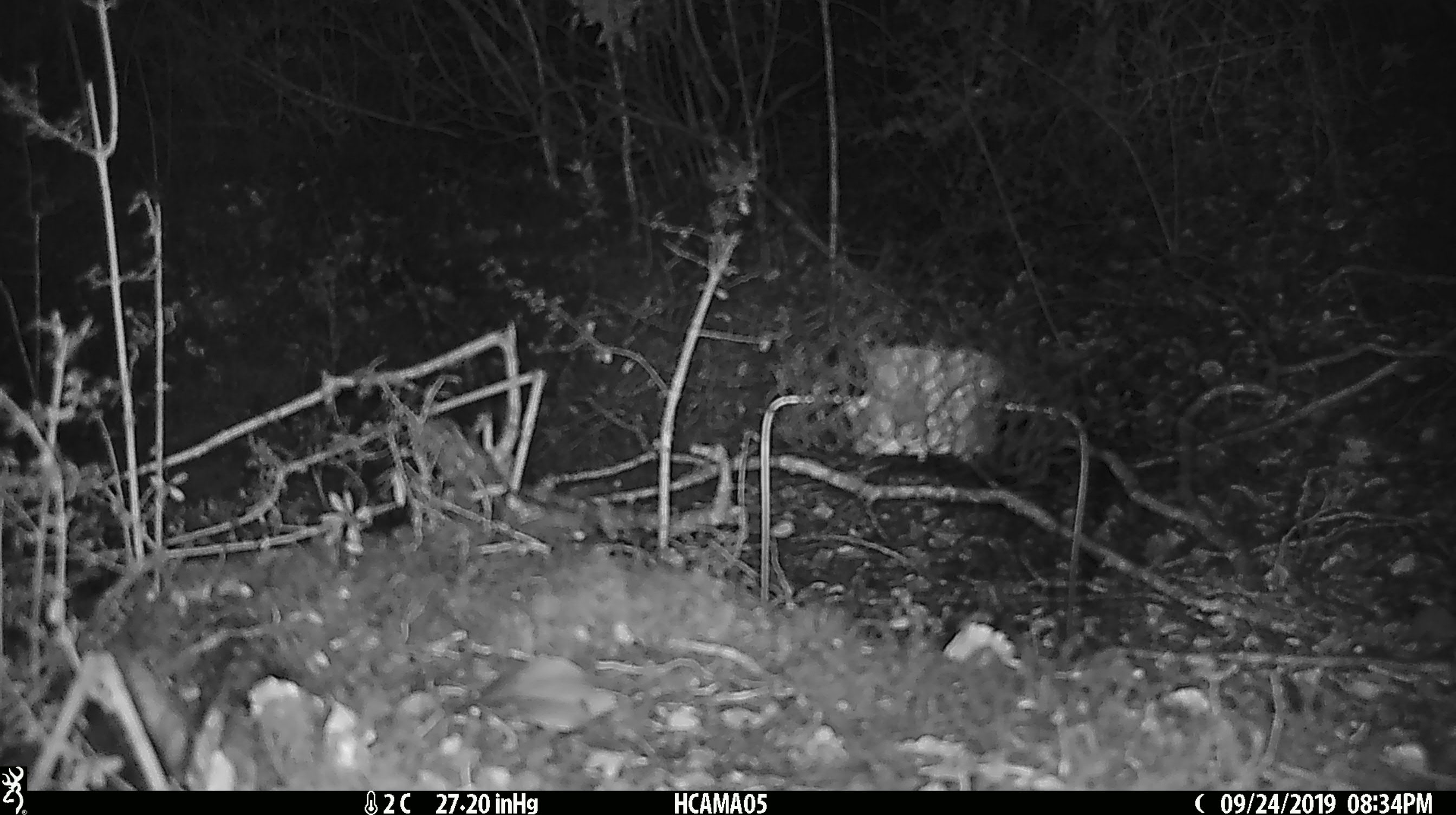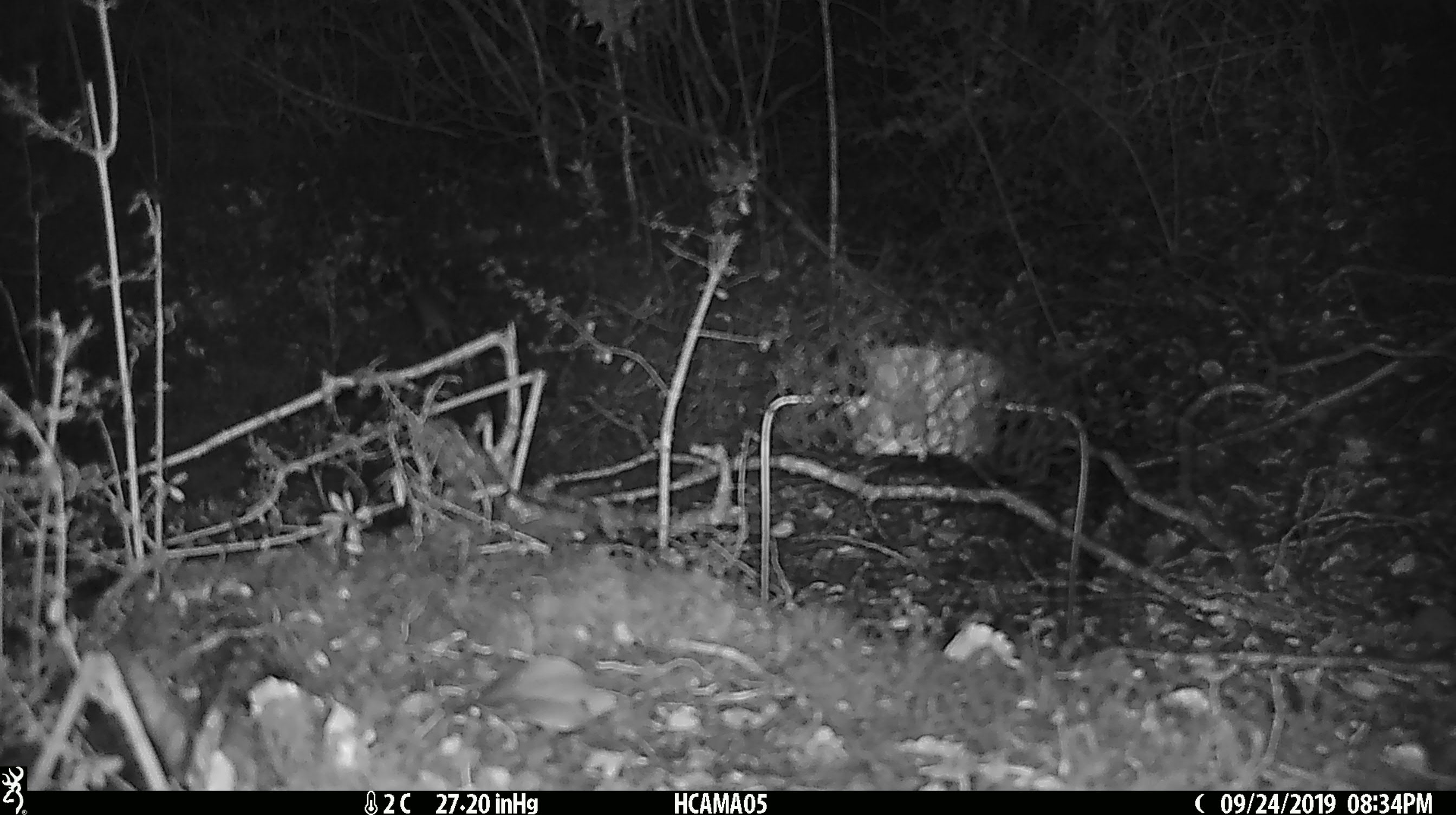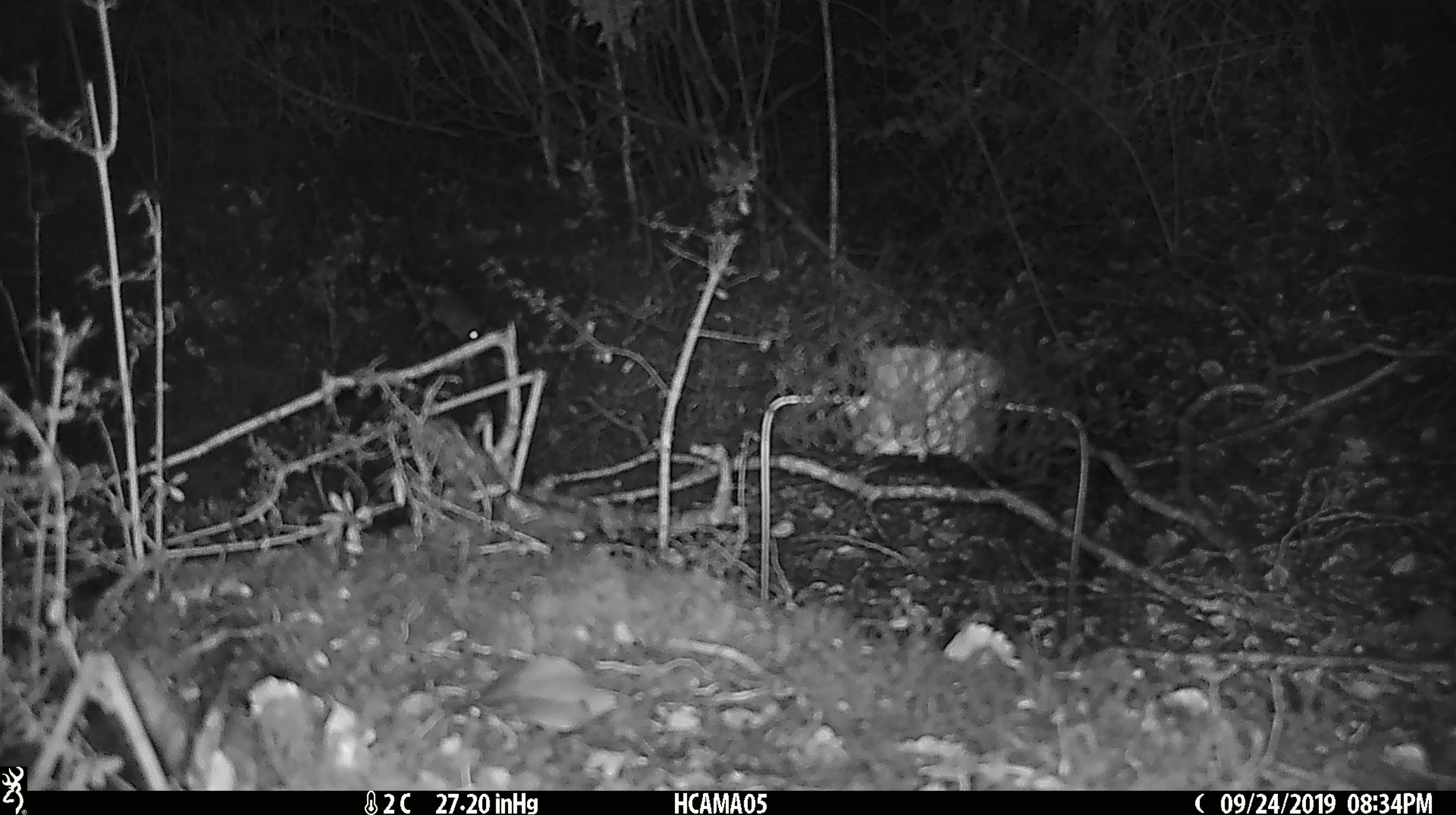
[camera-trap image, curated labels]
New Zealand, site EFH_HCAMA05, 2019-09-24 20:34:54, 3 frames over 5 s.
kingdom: Animalia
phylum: Chordata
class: Mammalia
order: Rodentia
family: Muridae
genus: Mus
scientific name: Mus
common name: mouse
Mouse (Mus).